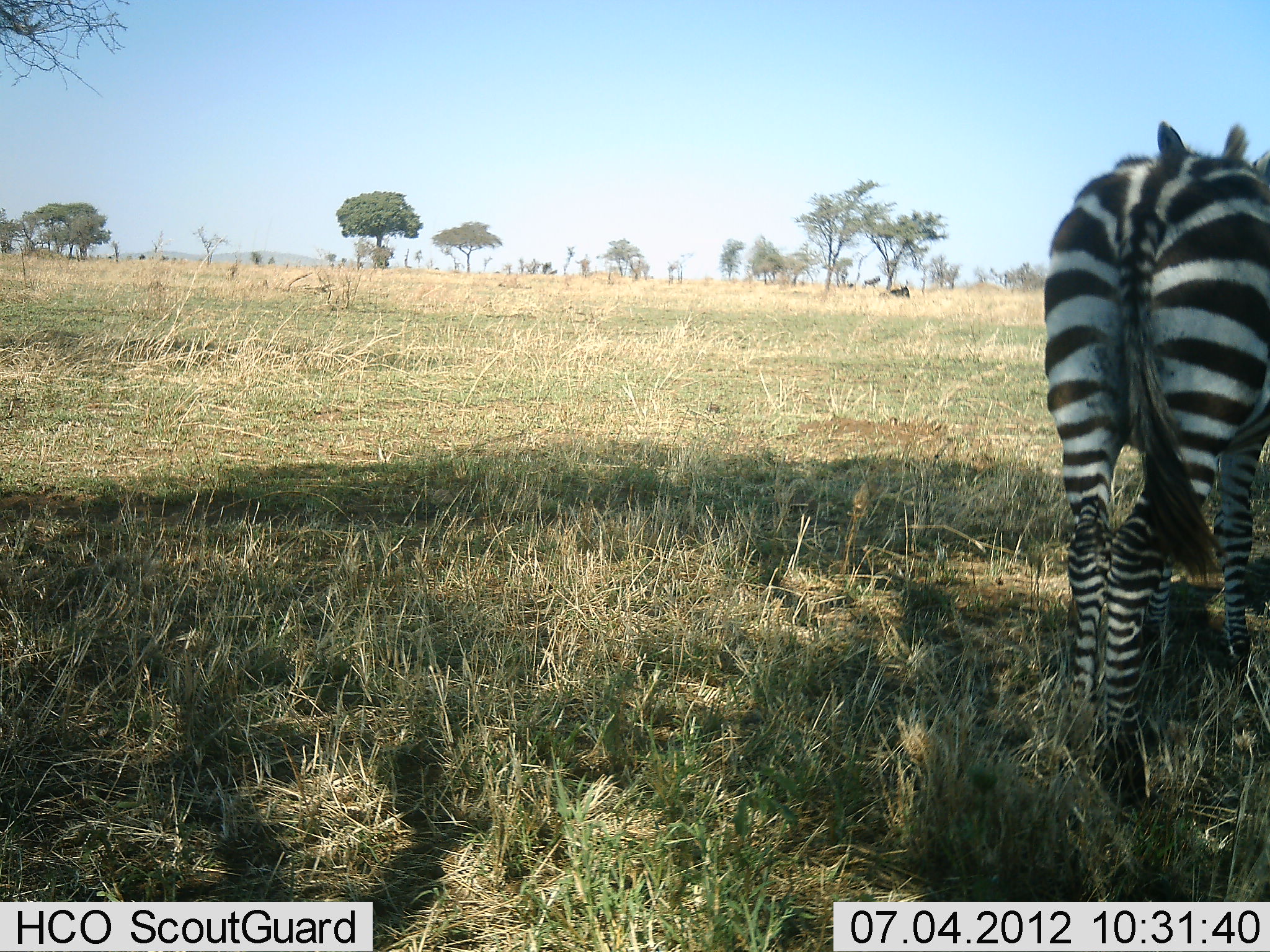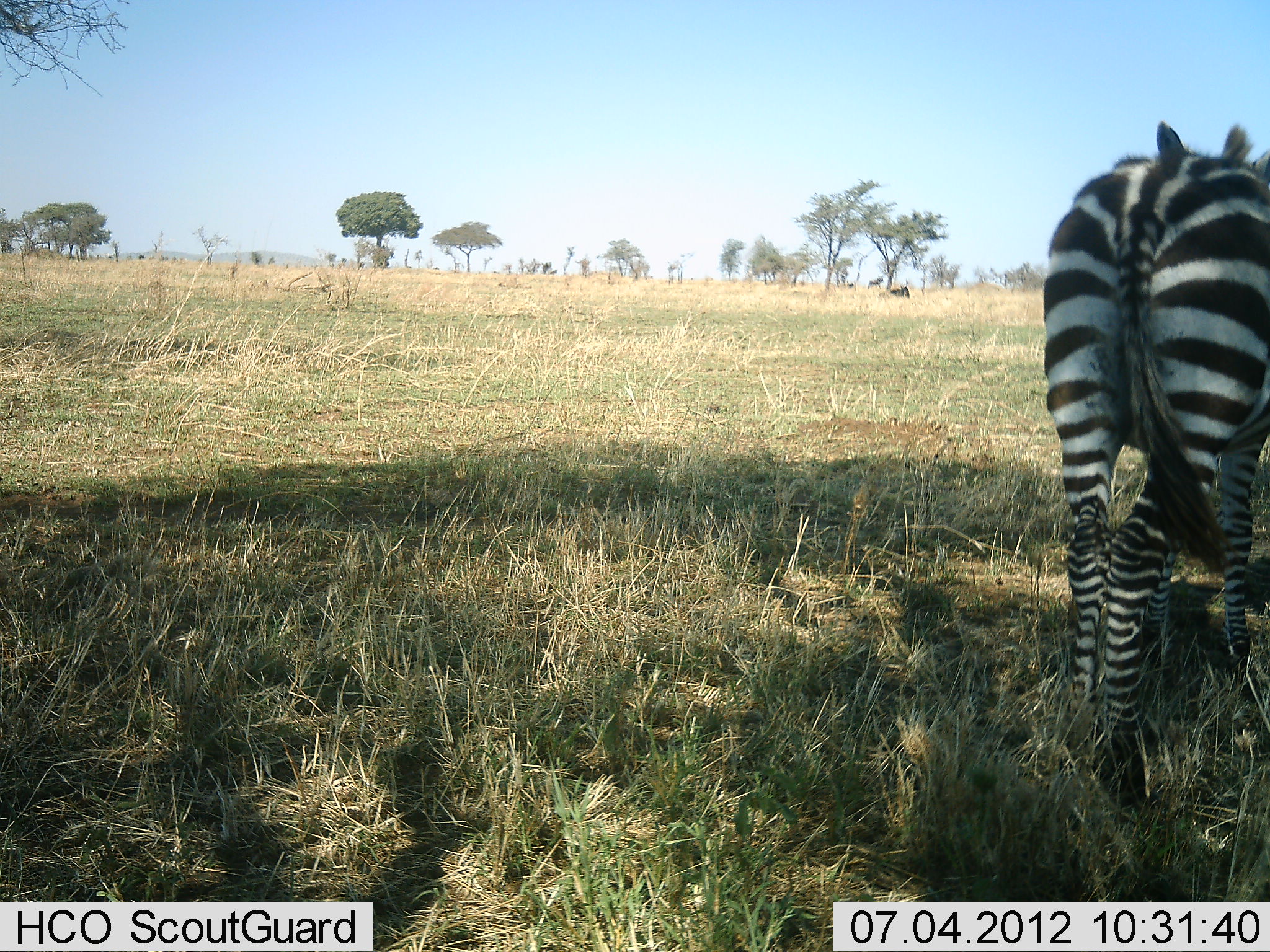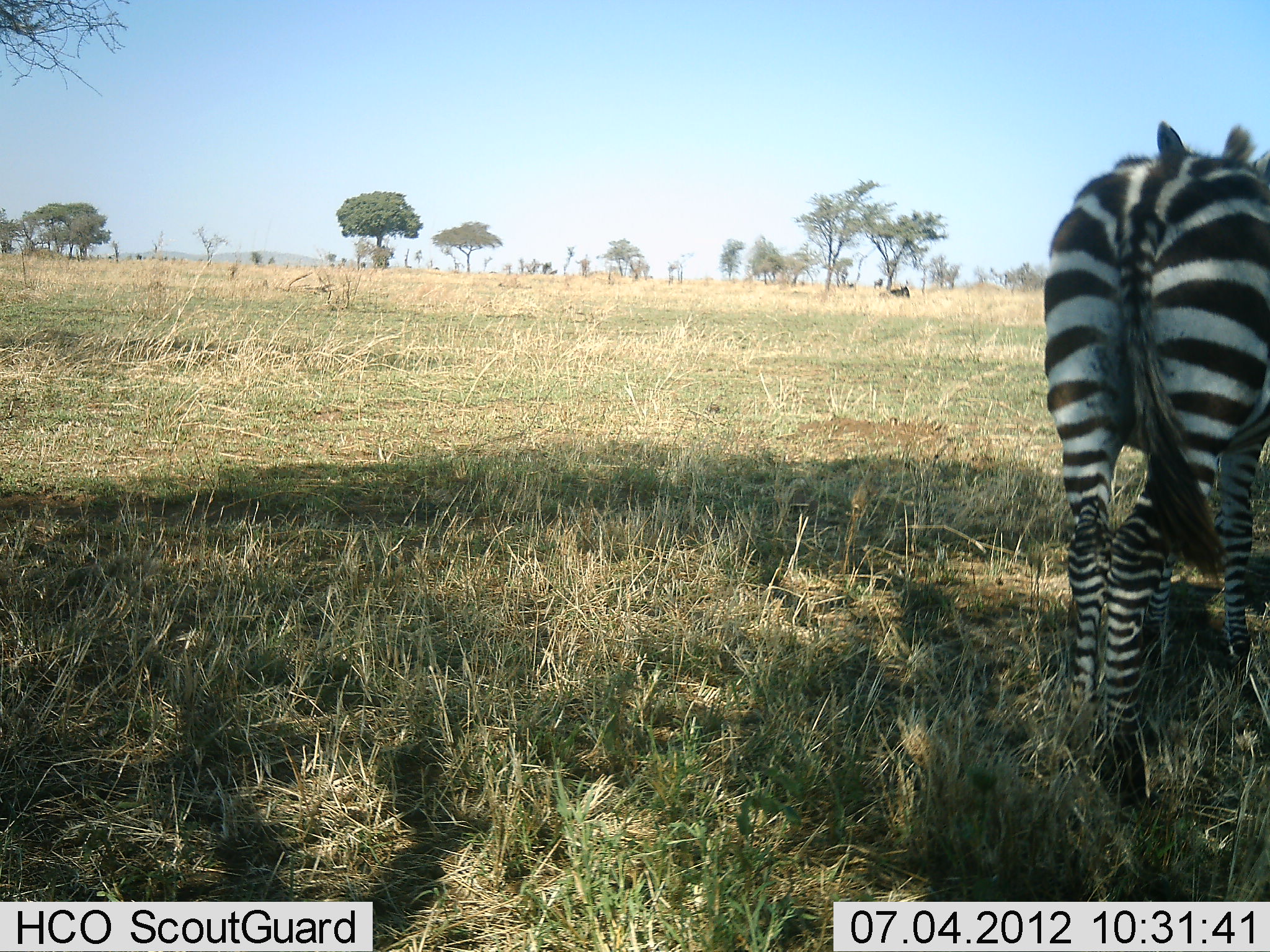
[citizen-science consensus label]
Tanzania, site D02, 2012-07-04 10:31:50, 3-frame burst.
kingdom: Animalia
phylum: Chordata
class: Mammalia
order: Perissodactyla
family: Equidae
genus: Equus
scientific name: Equus quagga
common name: plains zebra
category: zebra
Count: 1.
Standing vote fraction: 100%.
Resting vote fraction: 0%.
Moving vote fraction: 18%.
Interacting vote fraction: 0%.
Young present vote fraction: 0%.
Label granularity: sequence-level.